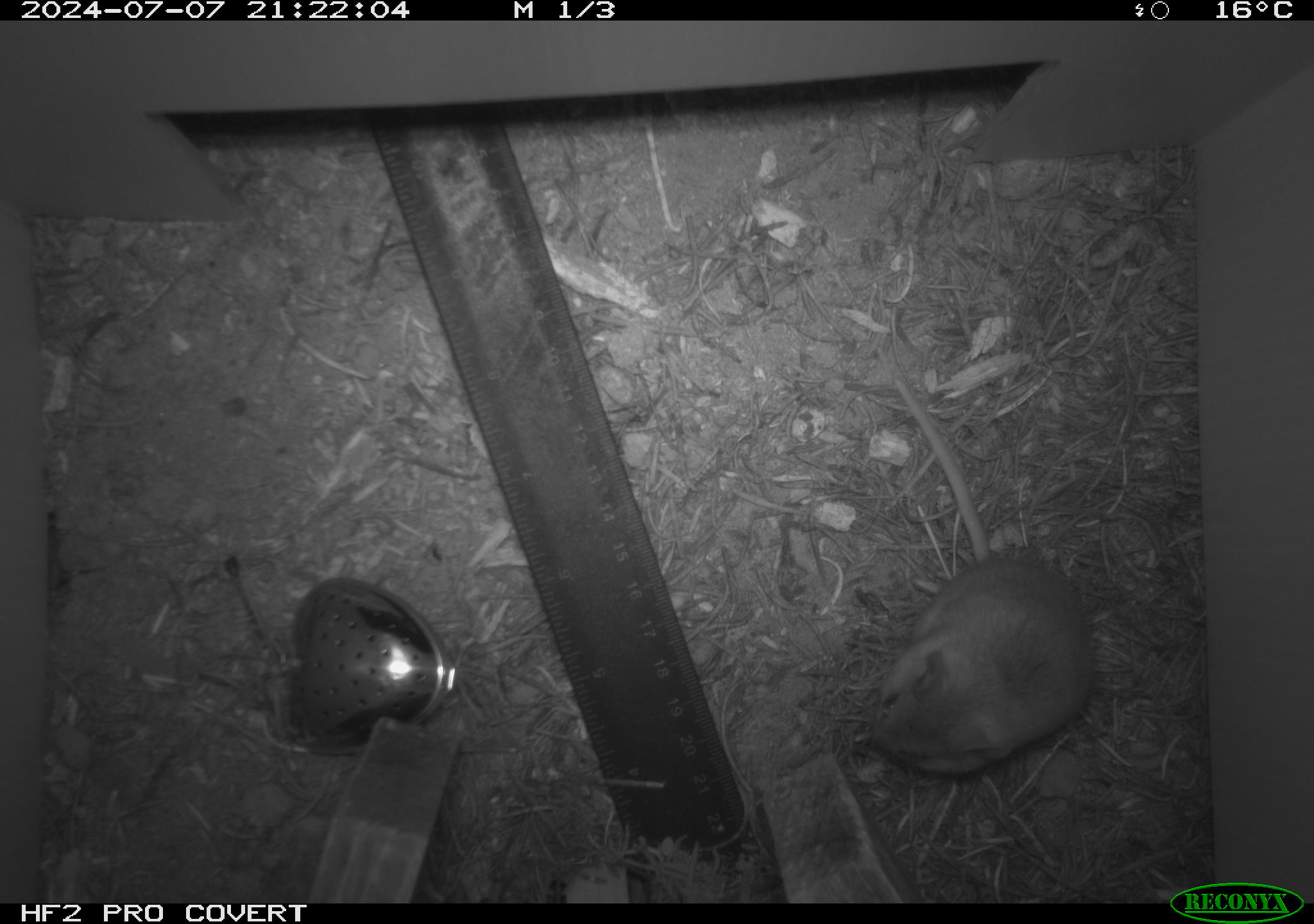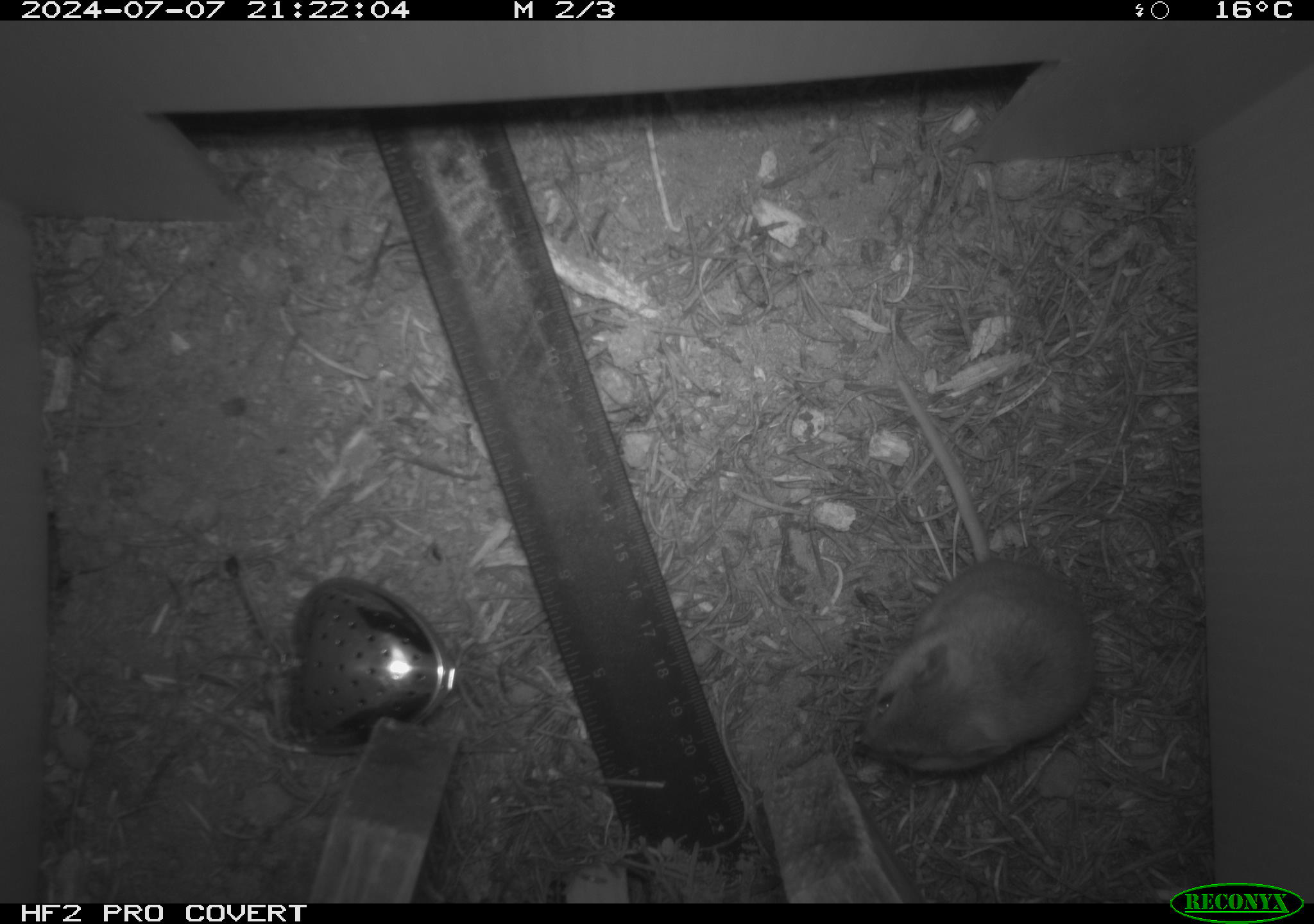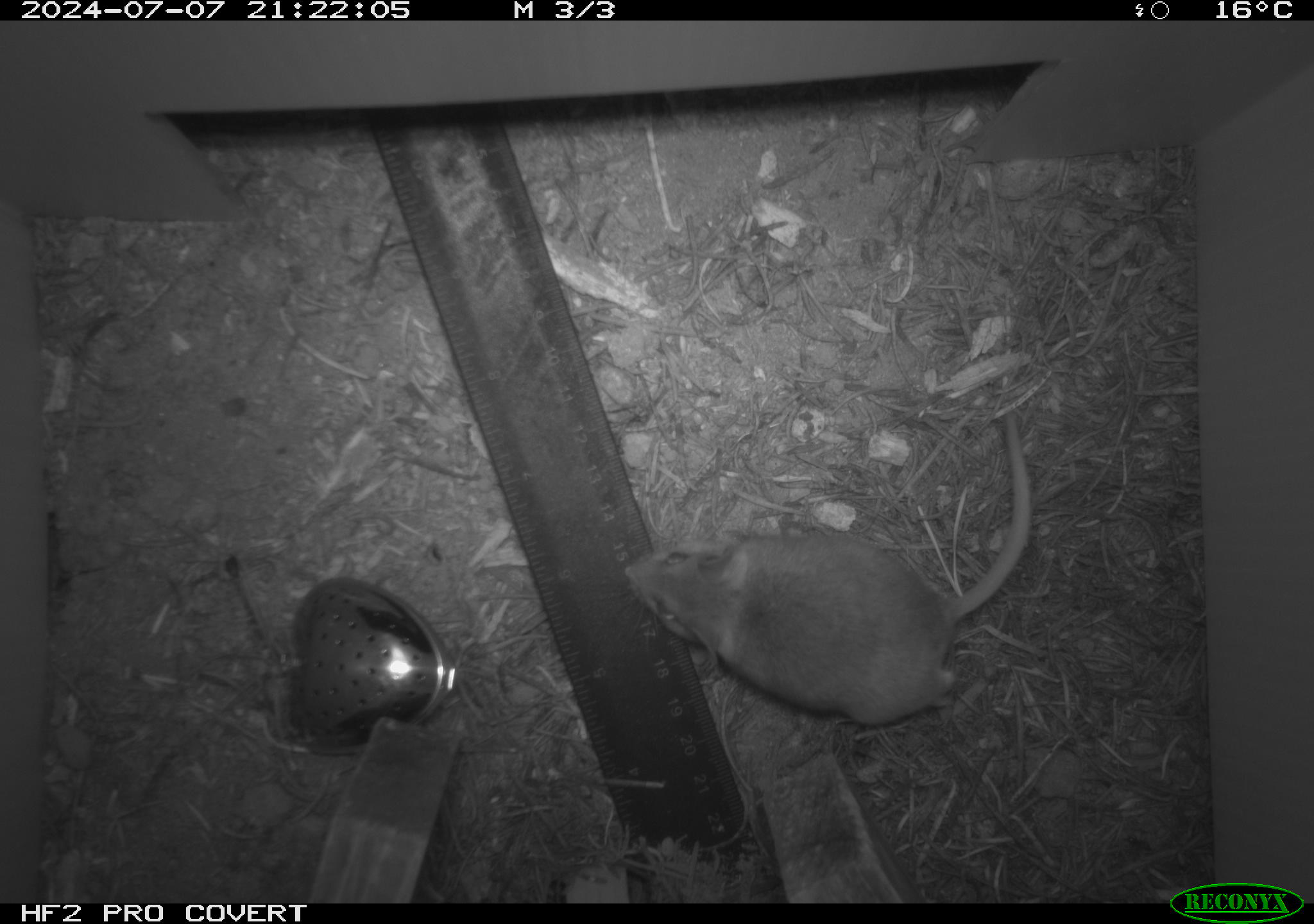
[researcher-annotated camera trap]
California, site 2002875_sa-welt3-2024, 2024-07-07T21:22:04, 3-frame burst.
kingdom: Animalia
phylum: Chordata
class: Mammalia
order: Rodentia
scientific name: Rodentia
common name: mouse species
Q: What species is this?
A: Mouse species (Rodentia).